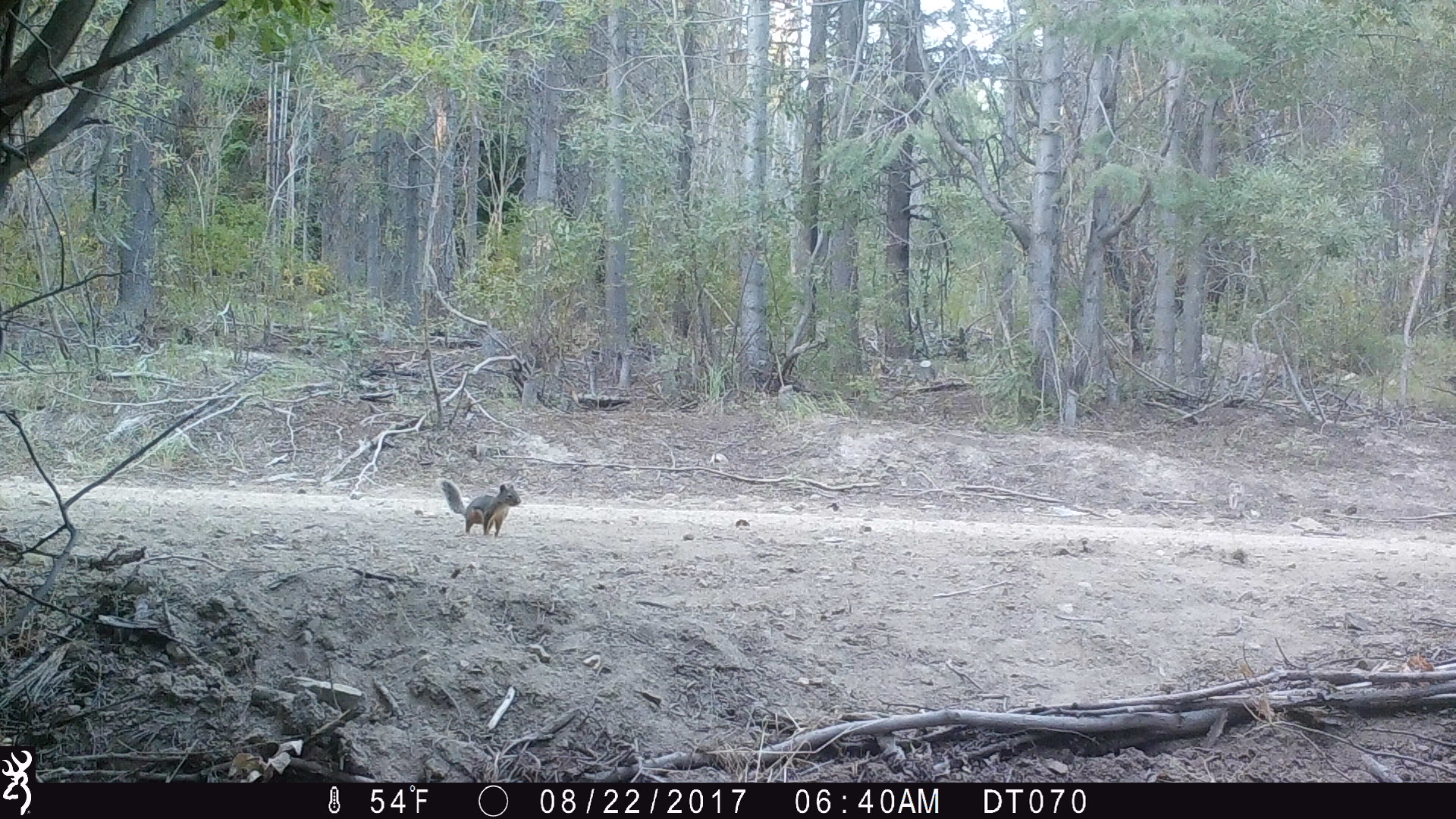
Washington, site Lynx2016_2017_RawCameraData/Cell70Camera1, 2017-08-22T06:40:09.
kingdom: Animalia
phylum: Chordata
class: Mammalia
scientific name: Mammalia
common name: small mammal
Small mammal (Mammalia). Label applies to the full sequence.